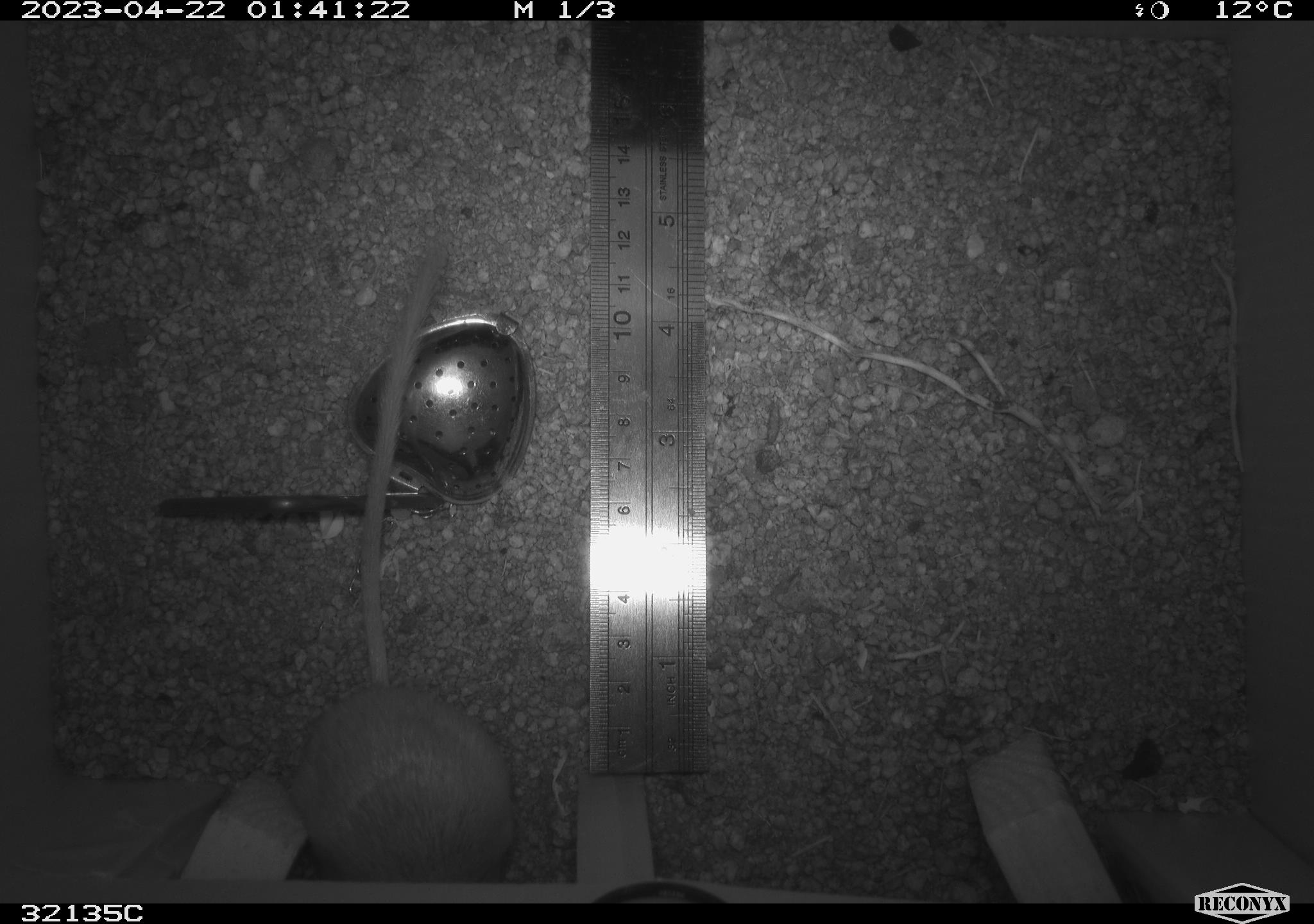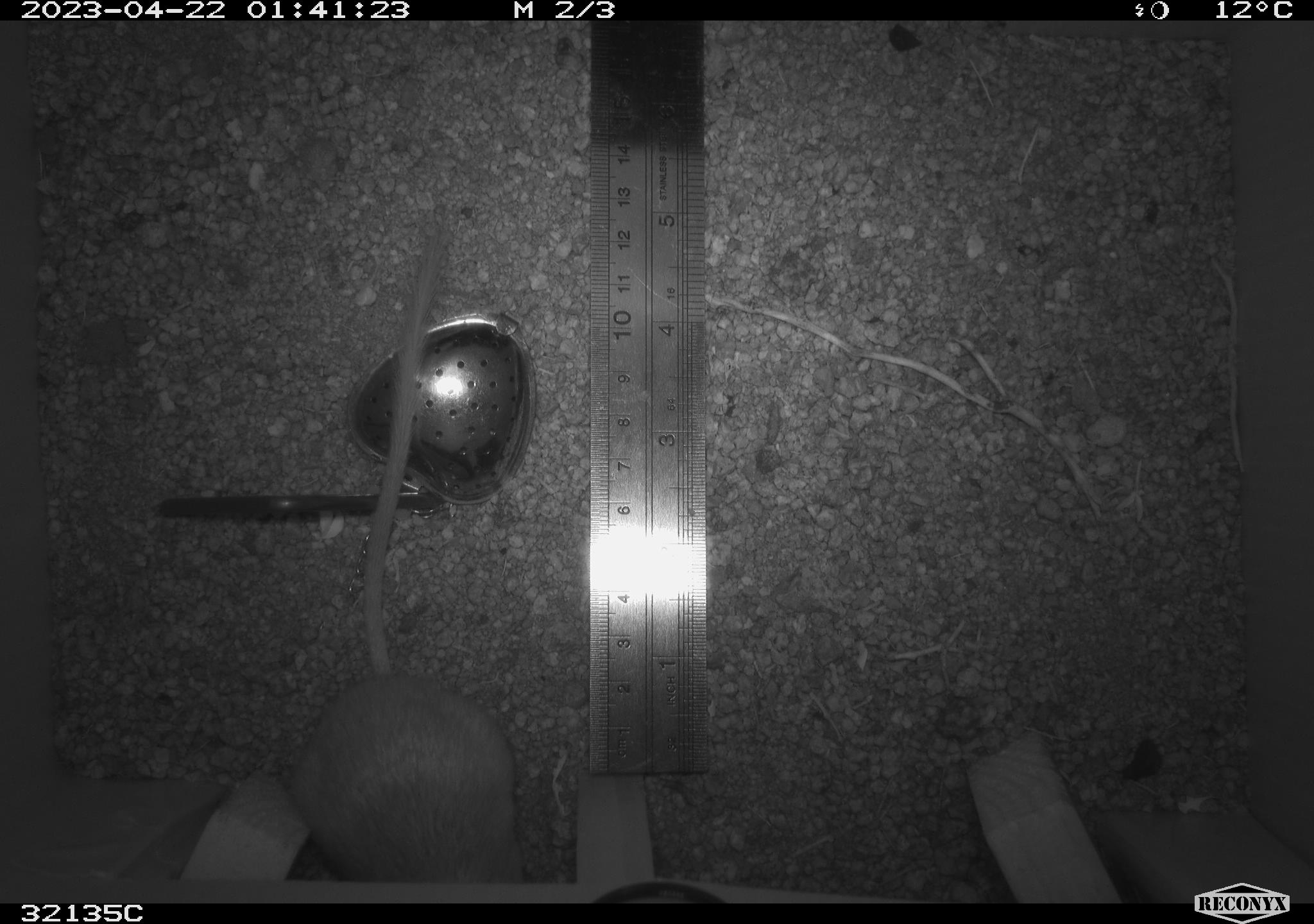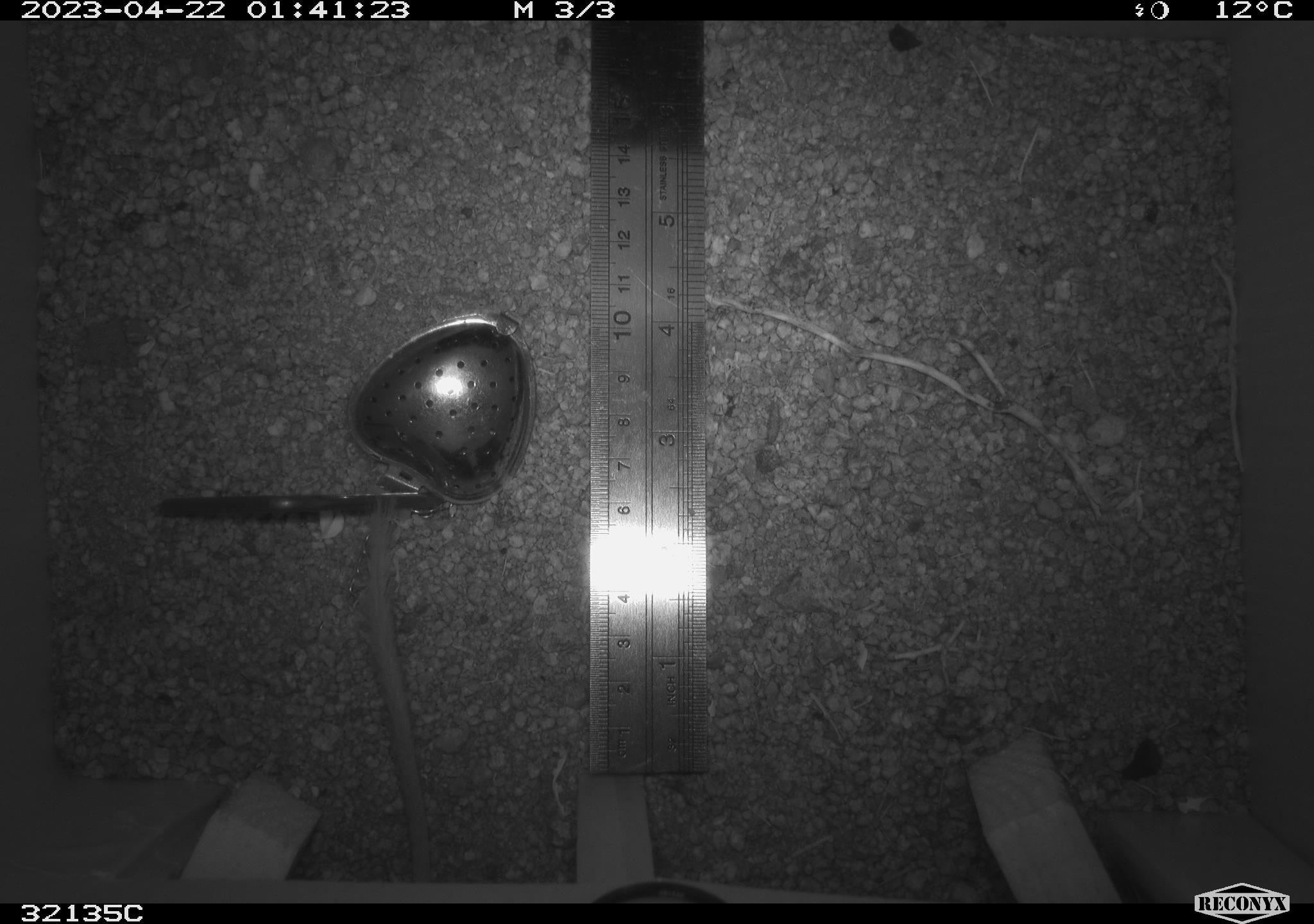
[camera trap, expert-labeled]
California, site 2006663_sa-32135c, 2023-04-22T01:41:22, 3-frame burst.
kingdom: Animalia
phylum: Chordata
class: Mammalia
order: Rodentia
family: Heteromyidae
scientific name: Heteromyidae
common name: kangaroo rats and pocket mice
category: heteromyidae family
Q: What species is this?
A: Heteromyidae family (kangaroo rats and pocket mice) (Heteromyidae).